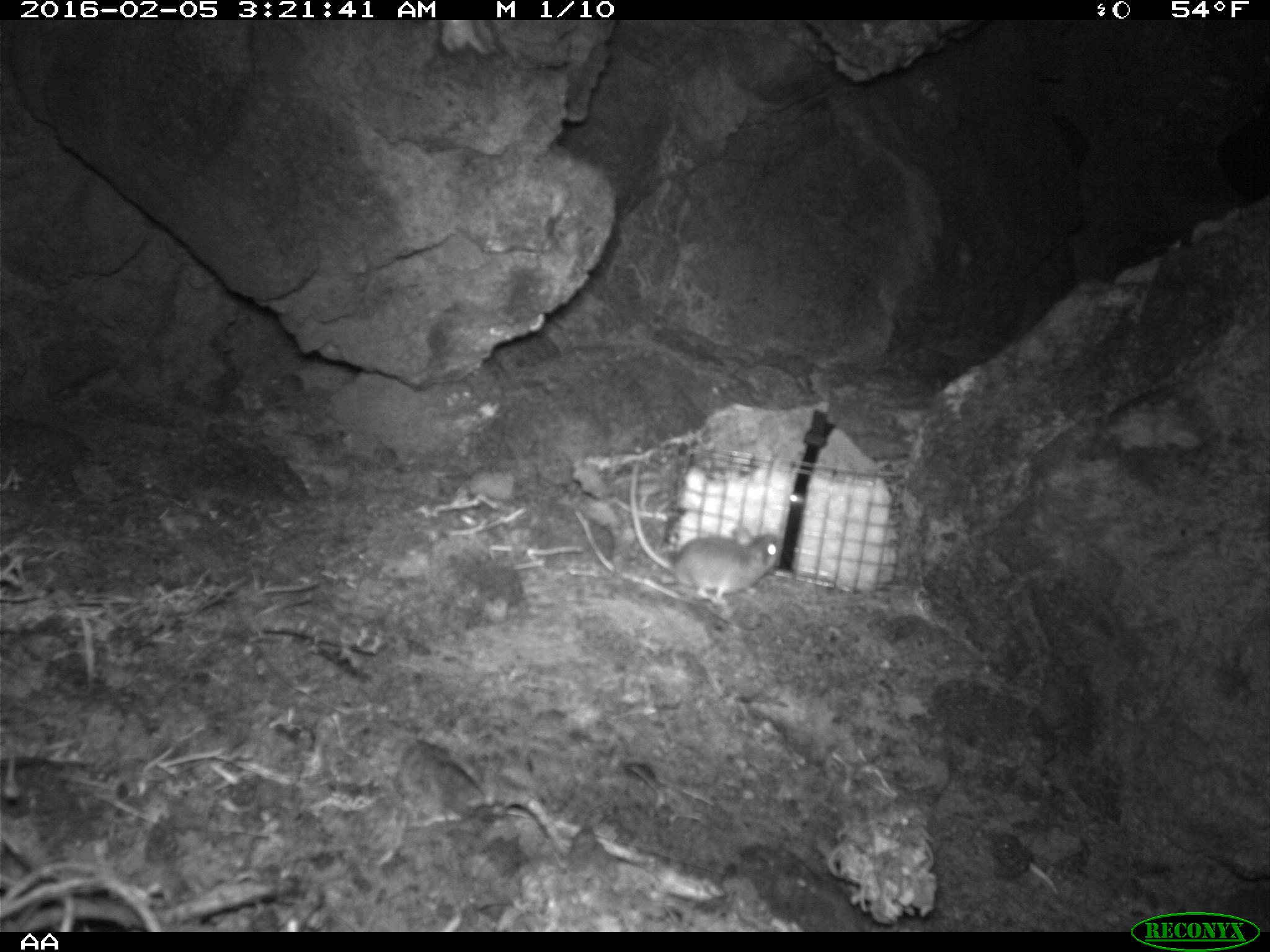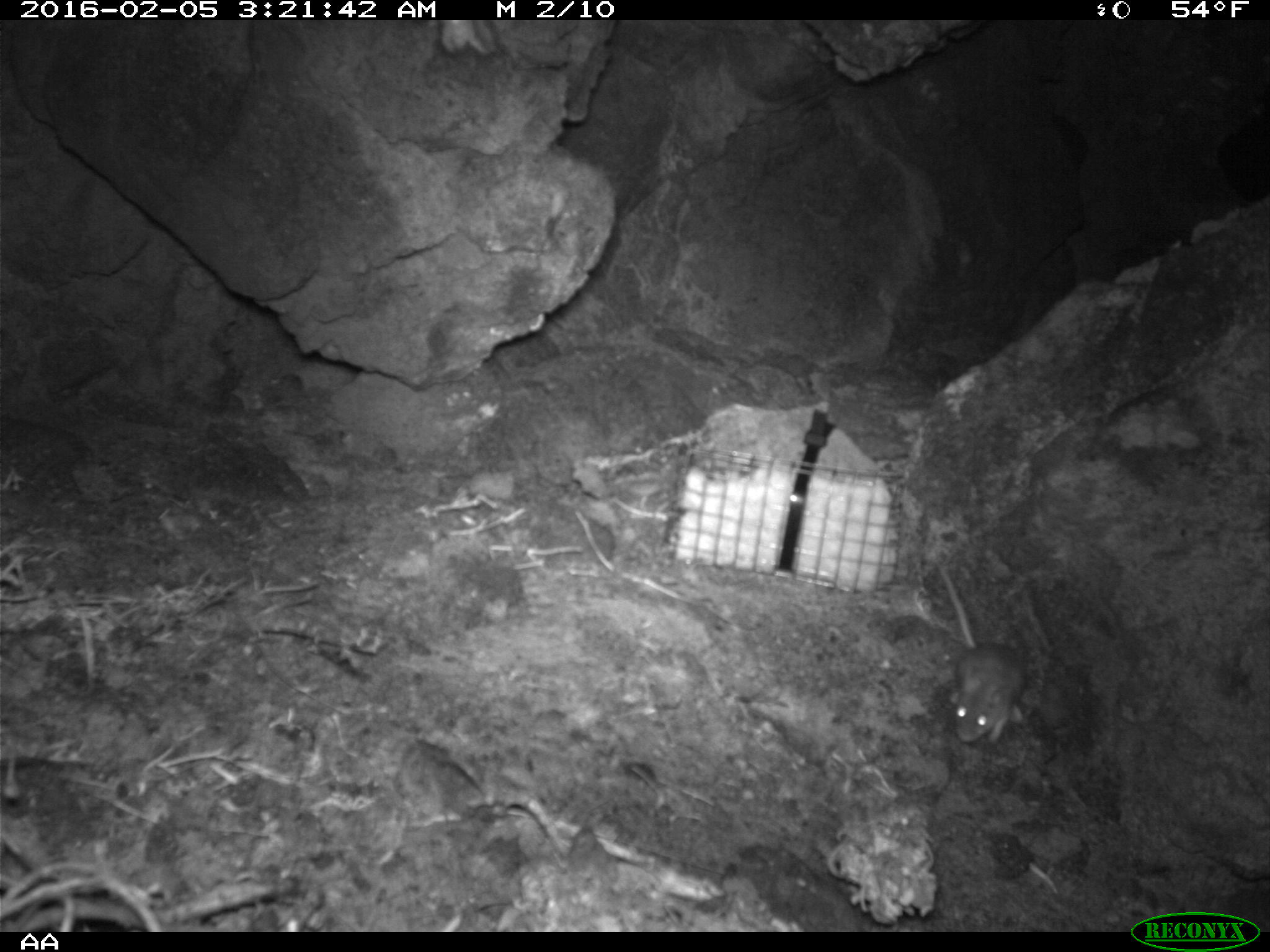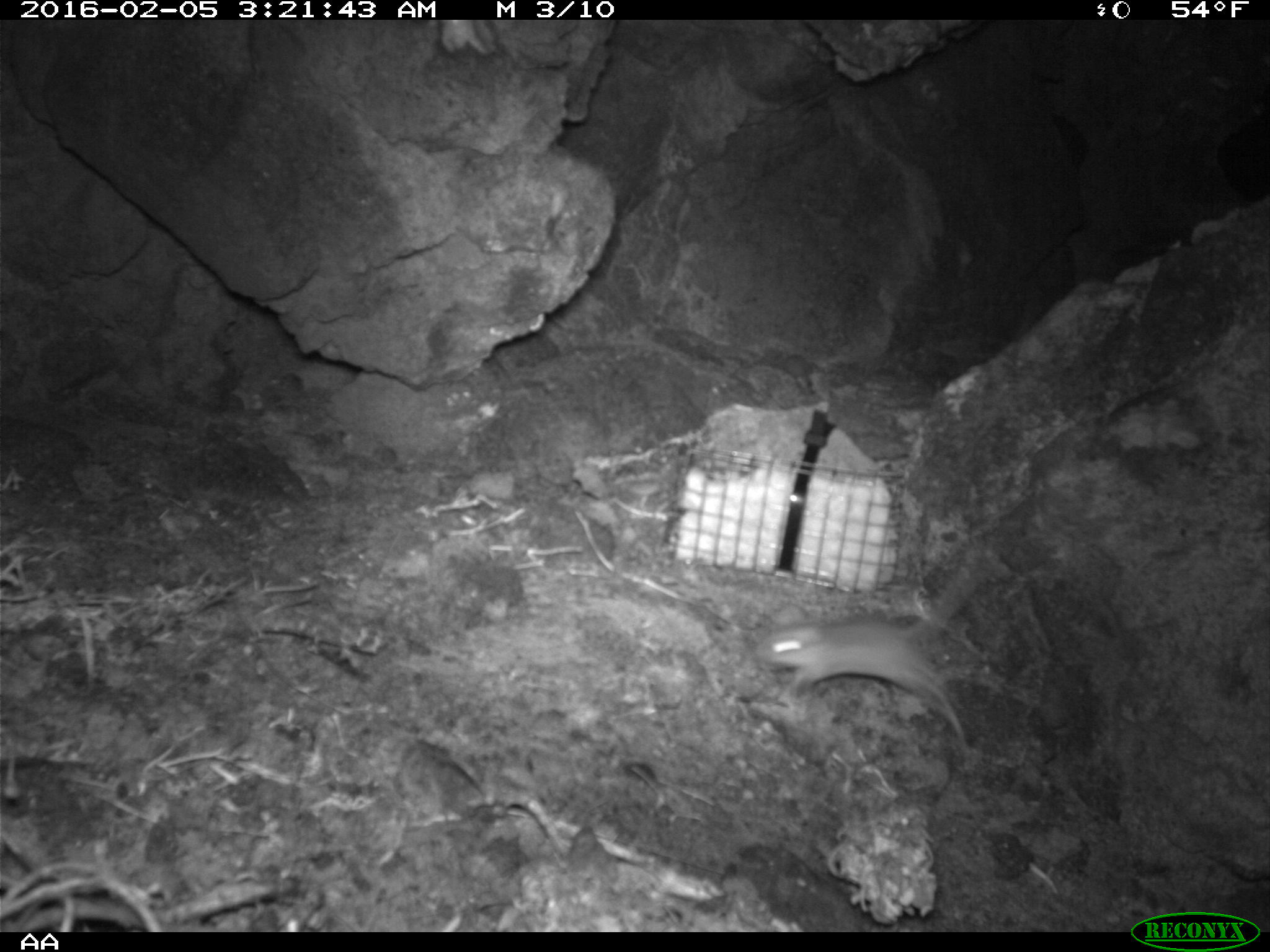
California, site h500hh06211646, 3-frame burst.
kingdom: Animalia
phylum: Chordata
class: Mammalia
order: Rodentia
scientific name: Rodentia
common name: rodent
Rodent (Rodentia).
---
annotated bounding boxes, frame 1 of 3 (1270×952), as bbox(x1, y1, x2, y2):
rodent: bbox(628, 462, 783, 602)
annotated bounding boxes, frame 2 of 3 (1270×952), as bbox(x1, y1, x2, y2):
rodent: bbox(933, 562, 1028, 741)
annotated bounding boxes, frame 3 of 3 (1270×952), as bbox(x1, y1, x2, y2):
rodent: bbox(753, 547, 996, 774)